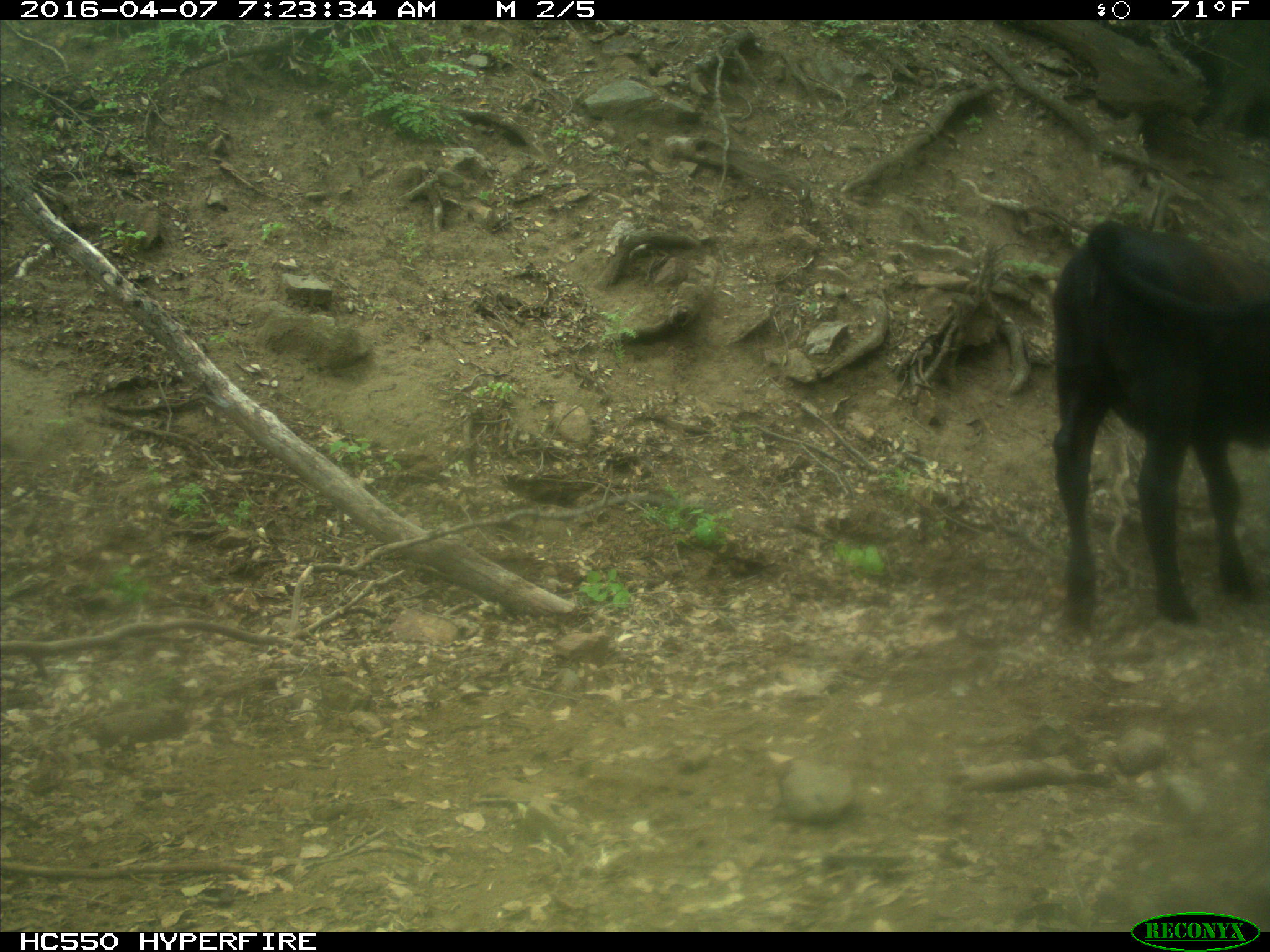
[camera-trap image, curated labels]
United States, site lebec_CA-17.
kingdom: Animalia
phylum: Chordata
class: Mammalia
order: Artiodactyla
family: Bovidae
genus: Bos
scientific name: Bos taurus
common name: domestic cow